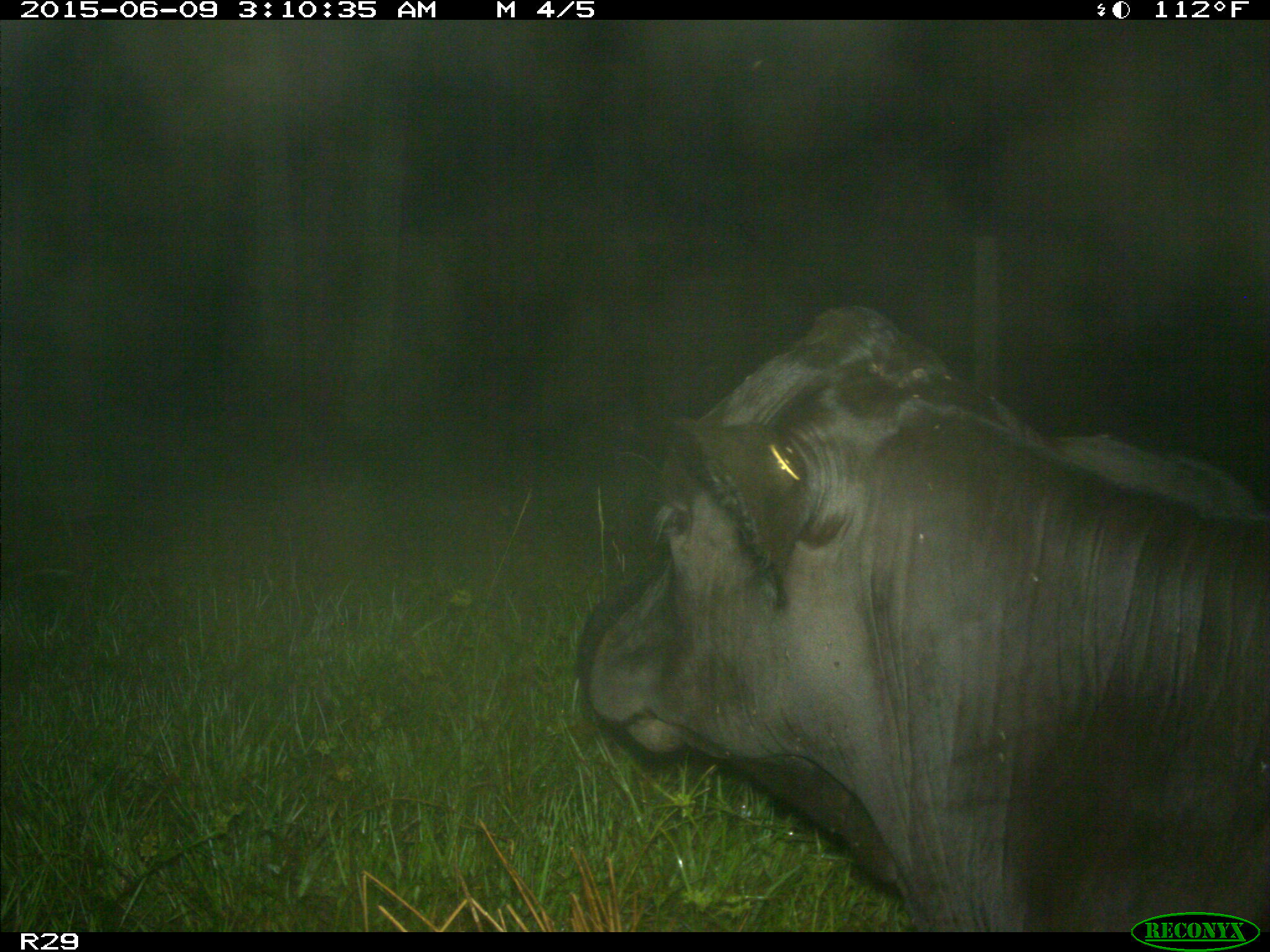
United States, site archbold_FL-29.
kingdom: Animalia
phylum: Chordata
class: Mammalia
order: Artiodactyla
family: Bovidae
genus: Bos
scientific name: Bos taurus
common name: domestic cow